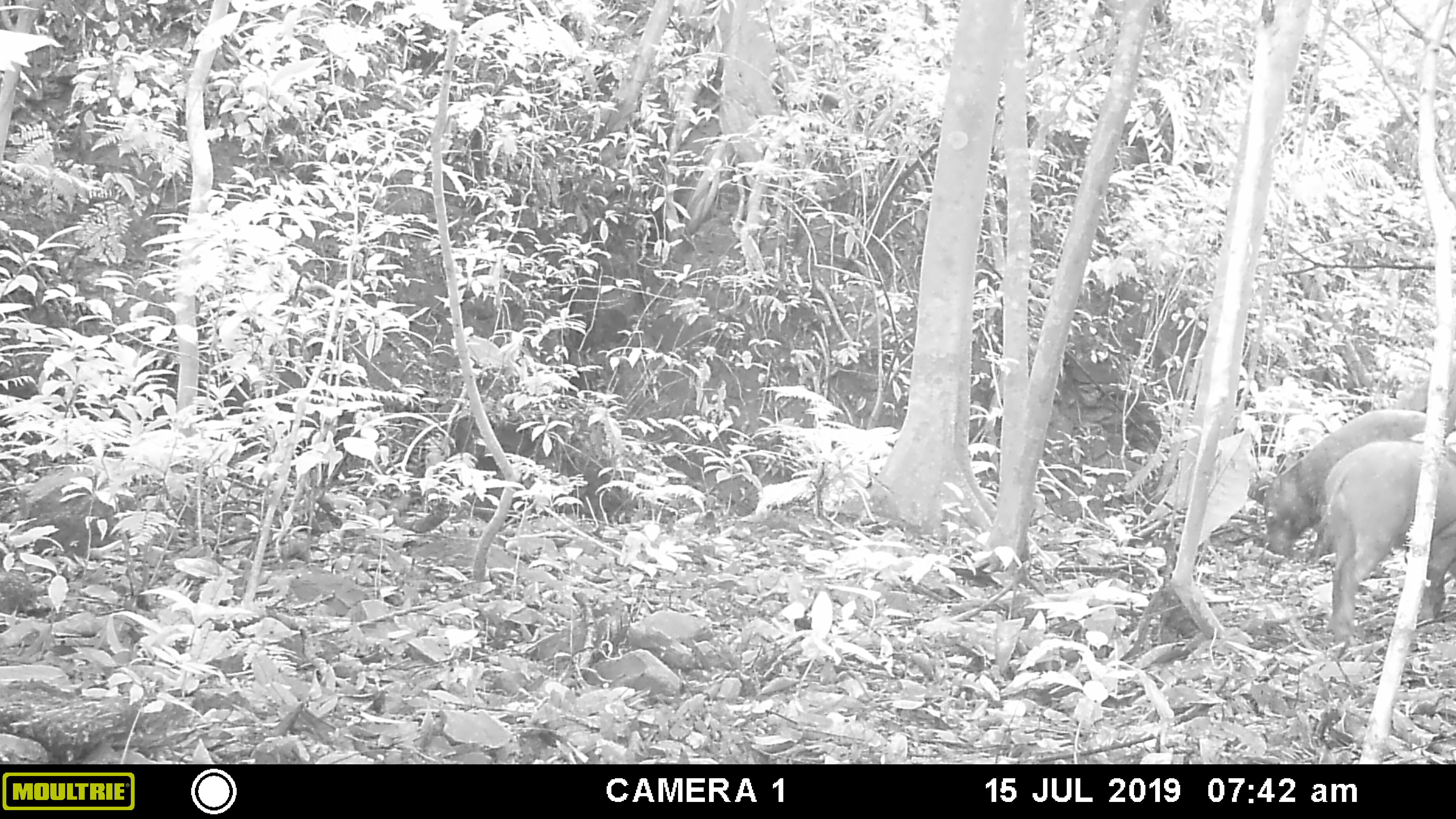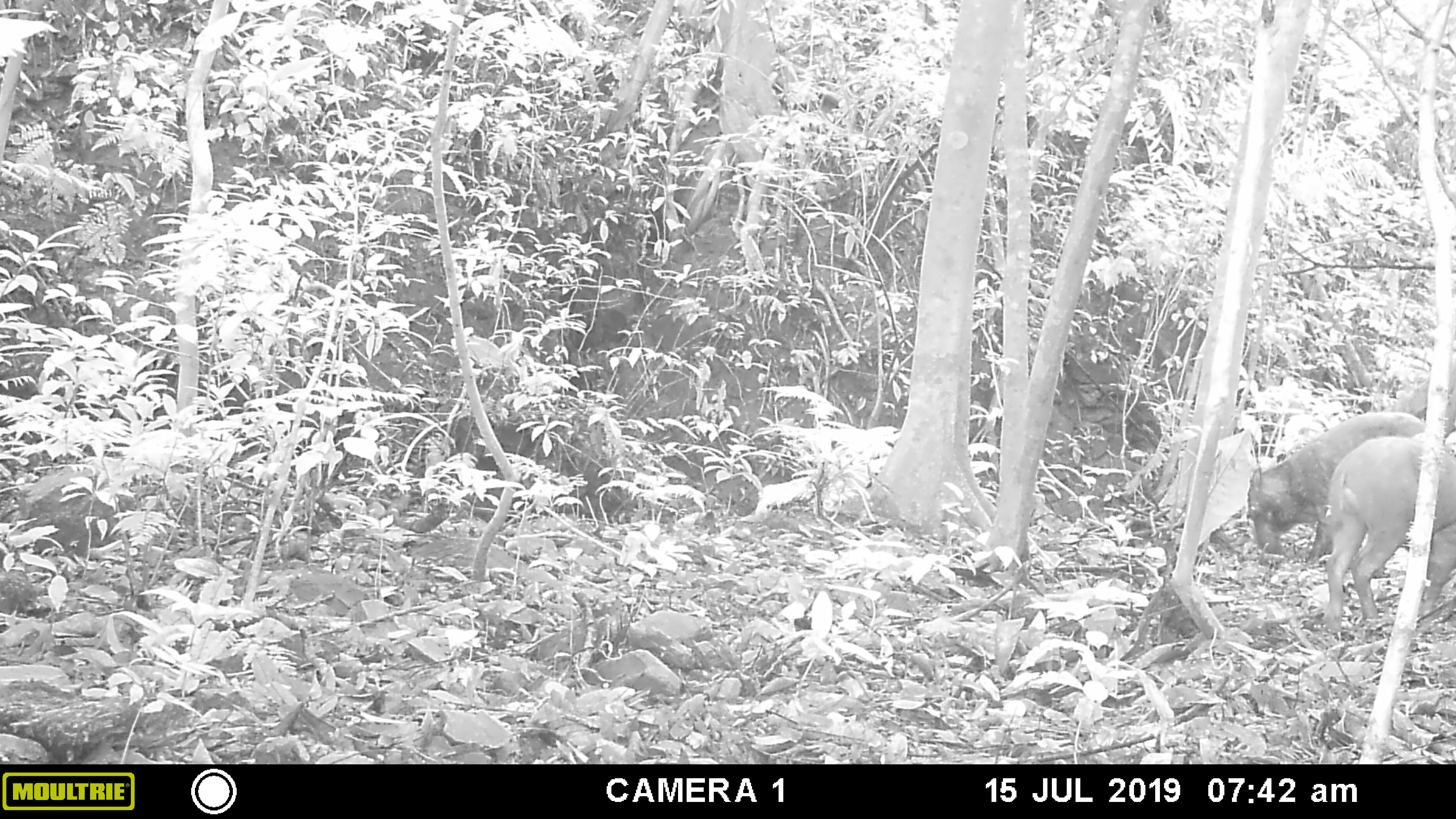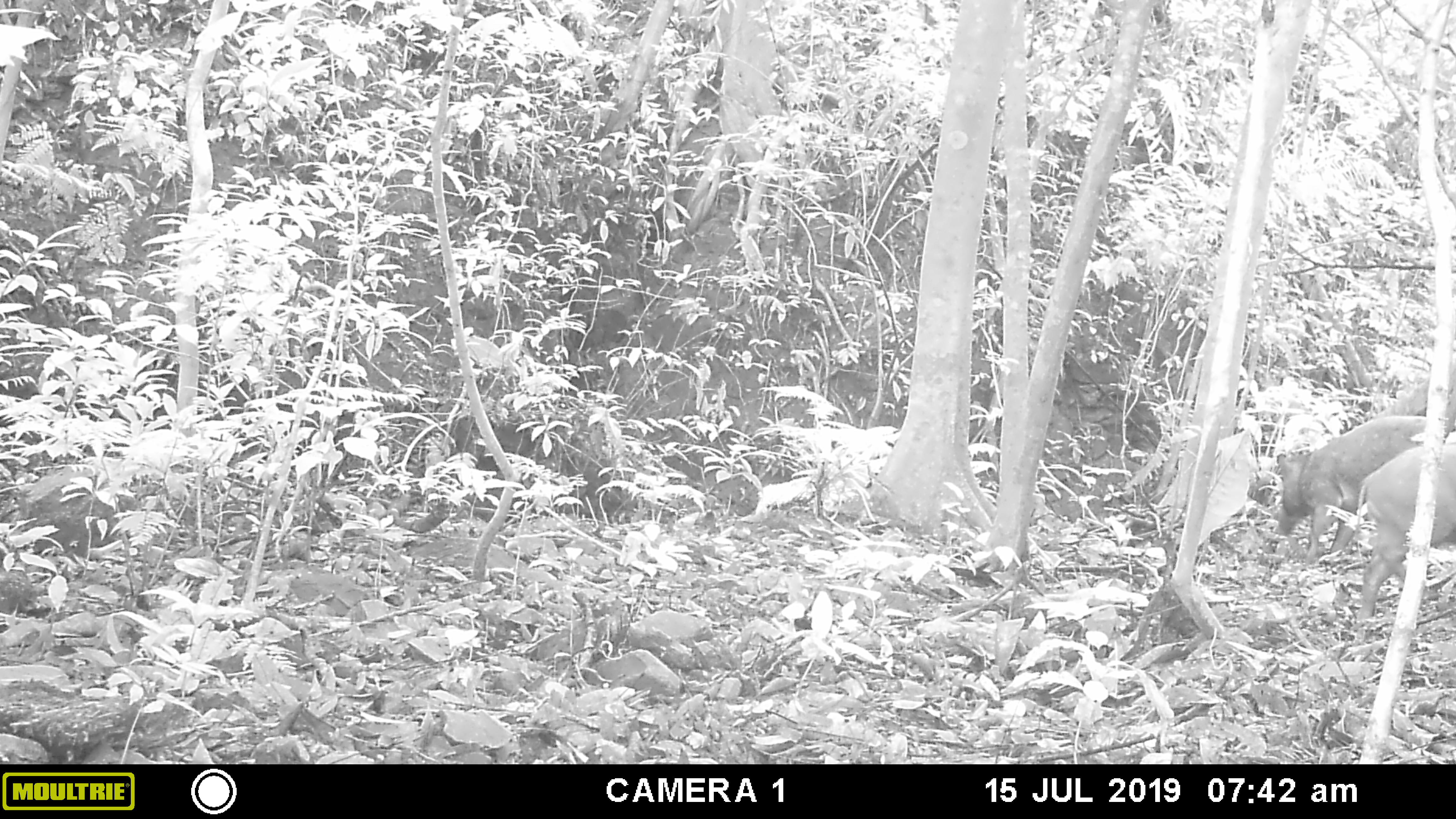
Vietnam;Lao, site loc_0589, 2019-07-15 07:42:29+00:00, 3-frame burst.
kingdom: Animalia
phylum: Chordata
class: Mammalia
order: Artiodactyla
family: Suidae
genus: Sus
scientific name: Sus scrofa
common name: eurasian wild pig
Eurasian wild pig (Sus scrofa). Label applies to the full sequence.